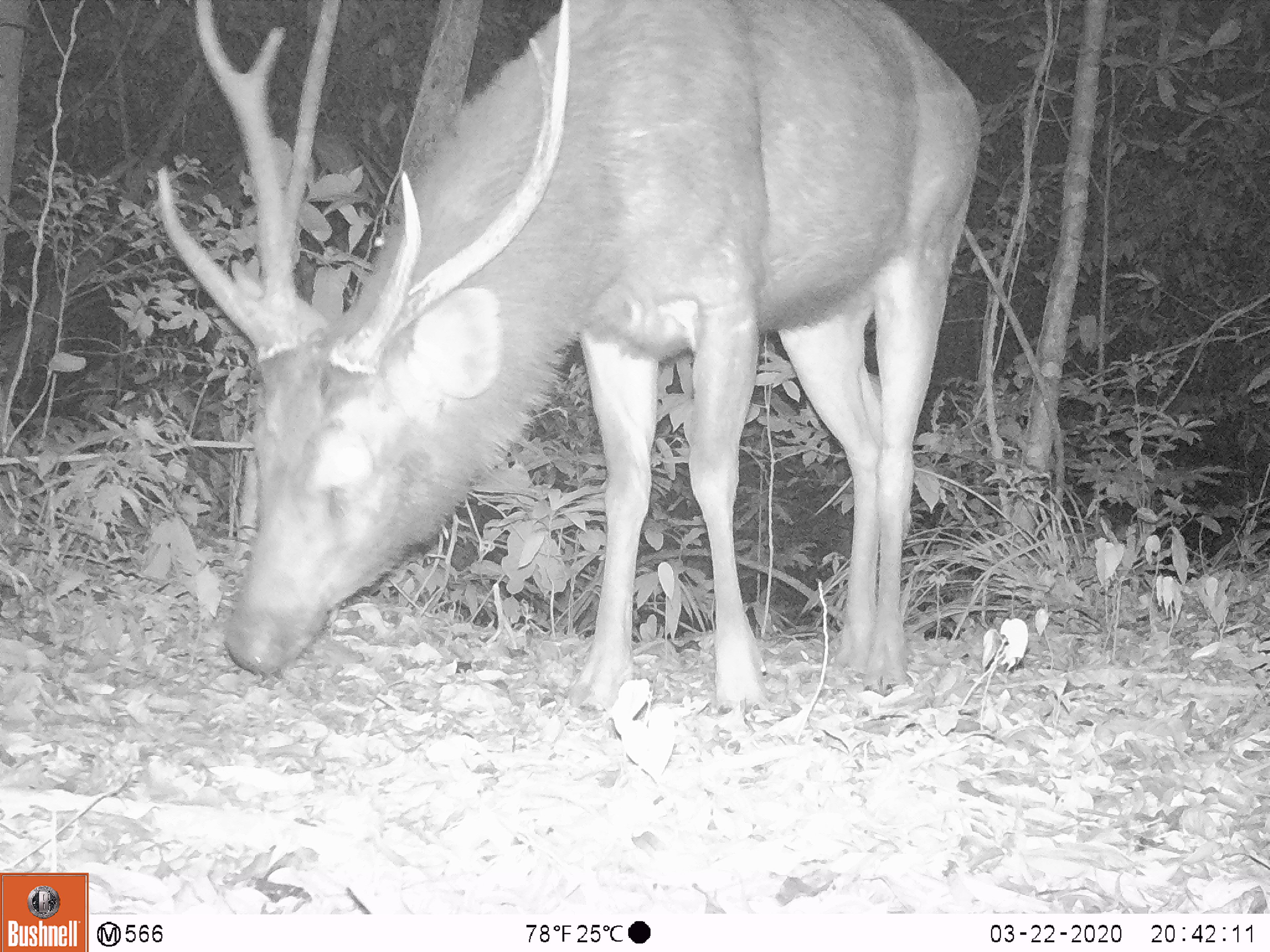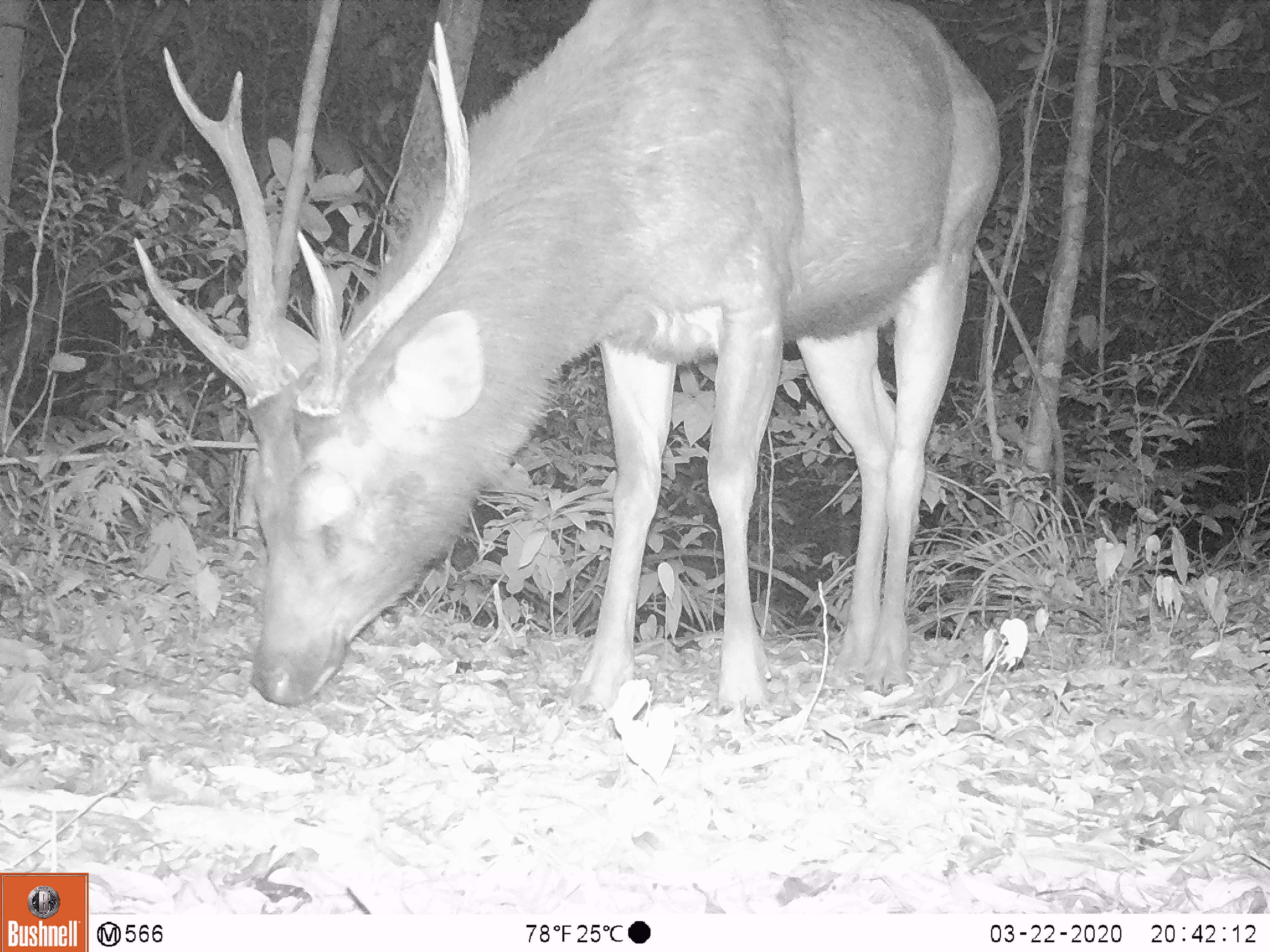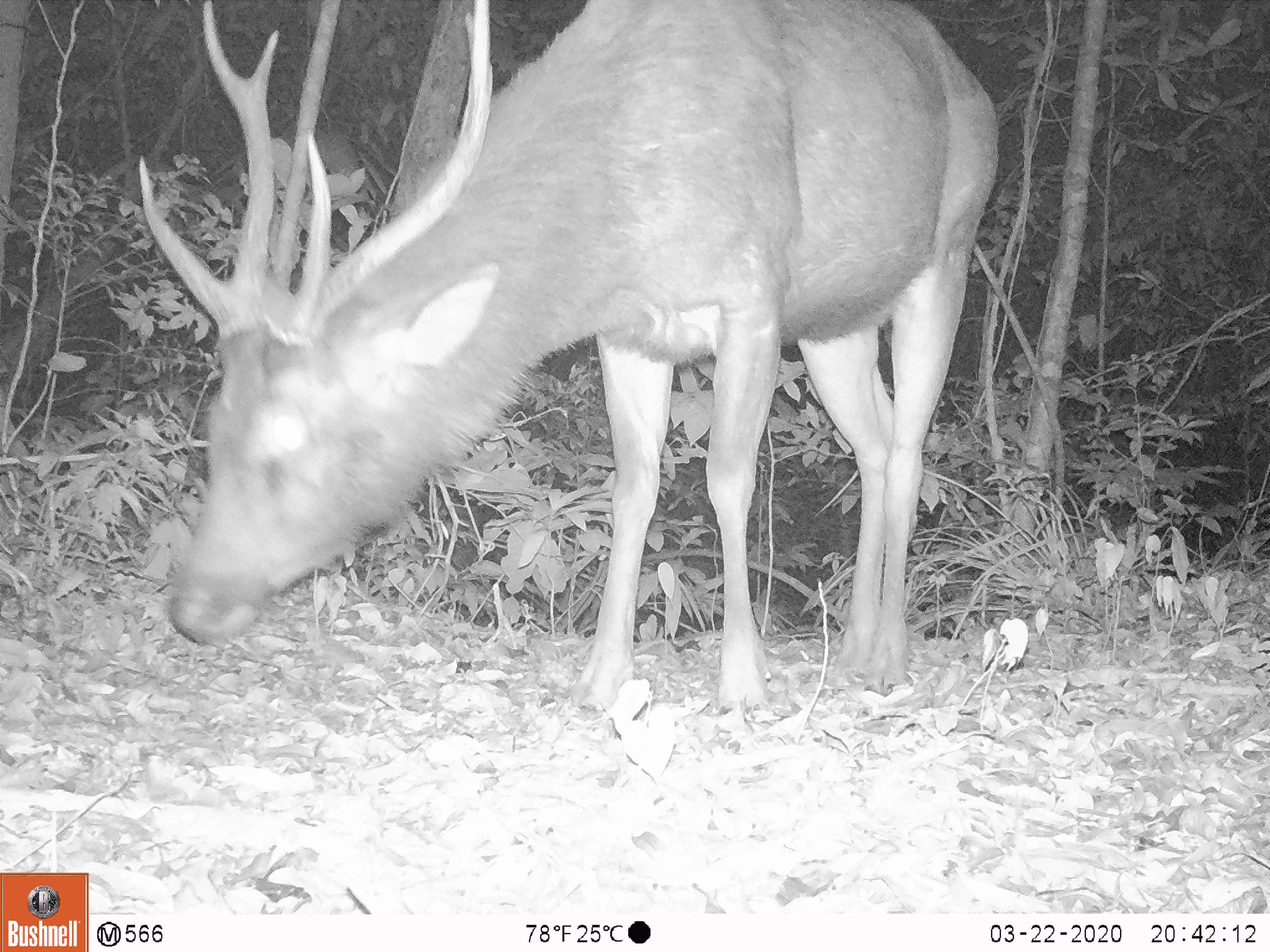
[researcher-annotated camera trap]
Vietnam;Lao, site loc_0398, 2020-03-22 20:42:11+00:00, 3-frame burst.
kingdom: Animalia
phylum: Chordata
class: Mammalia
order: Artiodactyla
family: Cervidae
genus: Rusa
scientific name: Rusa unicolor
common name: sambar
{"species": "sambar (Rusa unicolor)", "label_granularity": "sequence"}